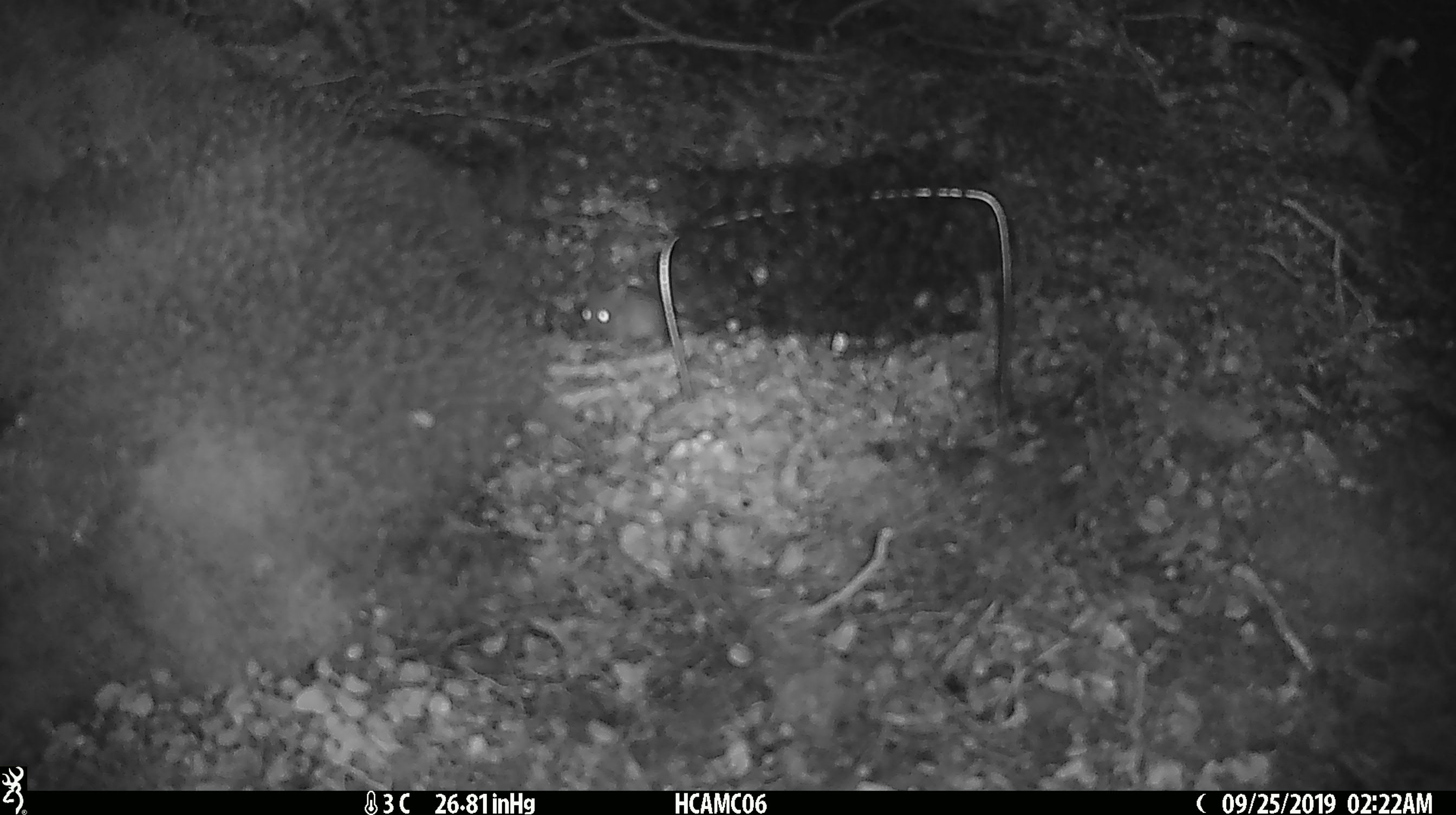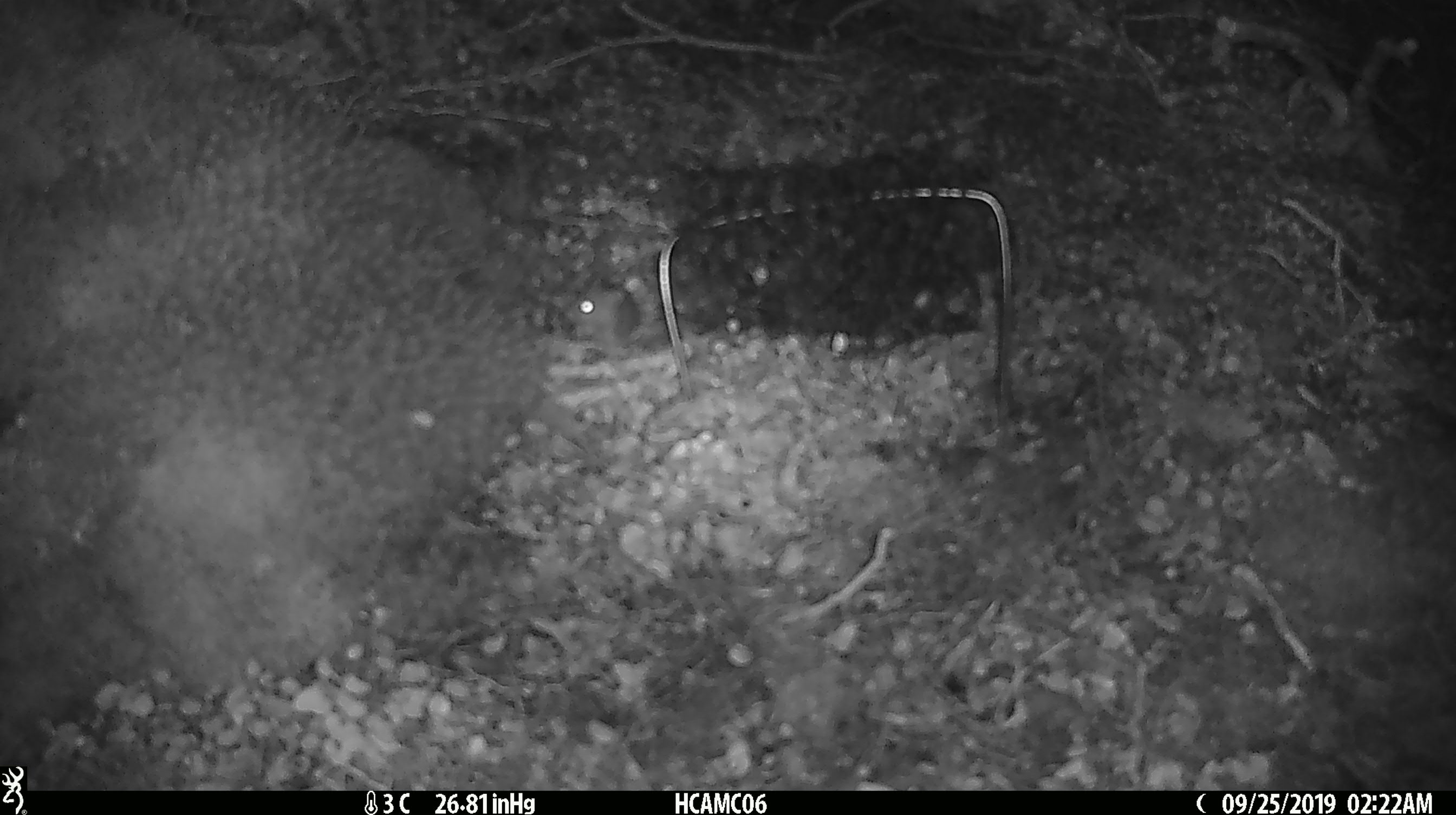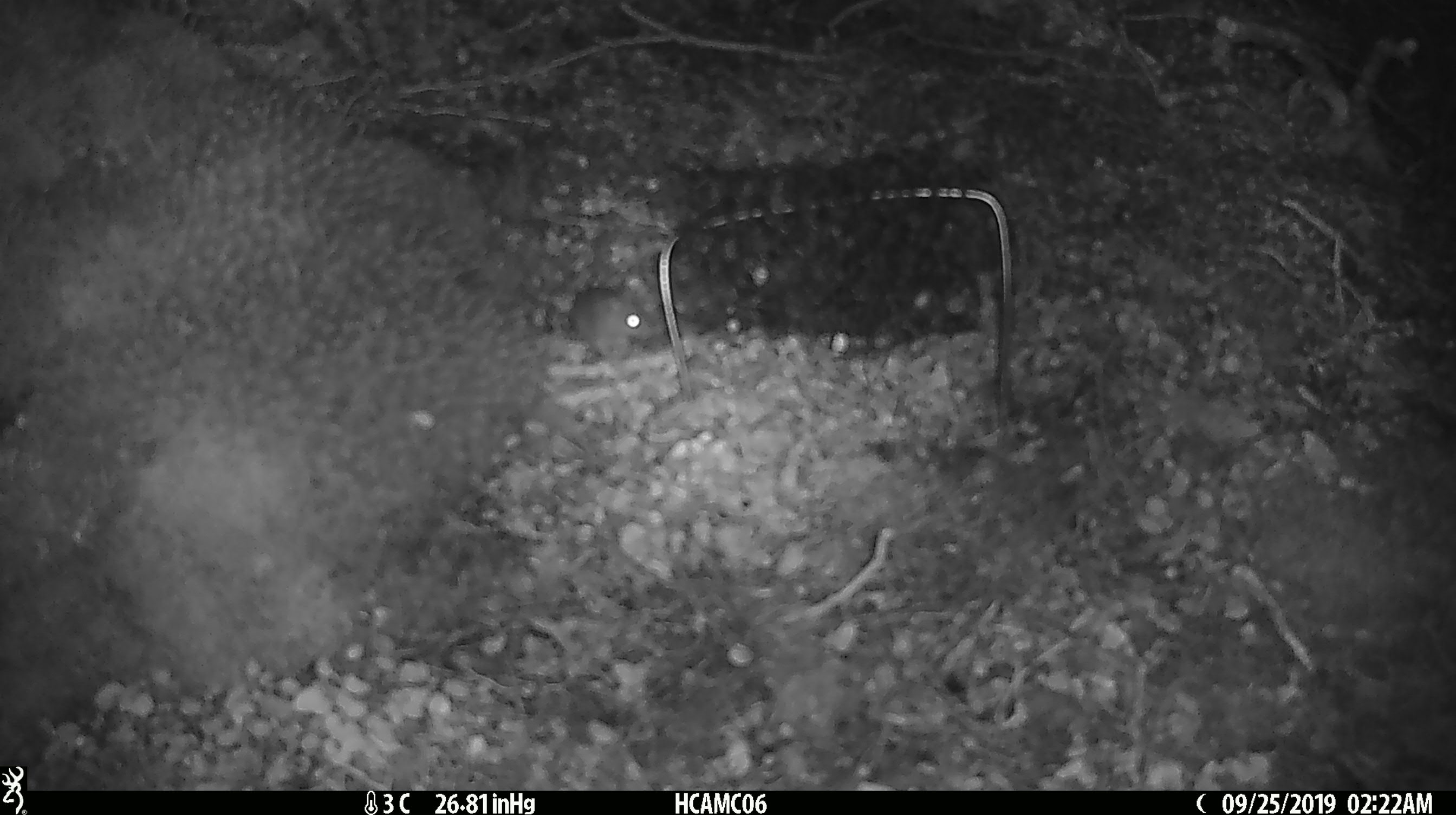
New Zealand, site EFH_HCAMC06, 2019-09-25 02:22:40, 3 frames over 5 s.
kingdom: Animalia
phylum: Chordata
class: Mammalia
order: Rodentia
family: Muridae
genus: Mus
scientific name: Mus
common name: mouse